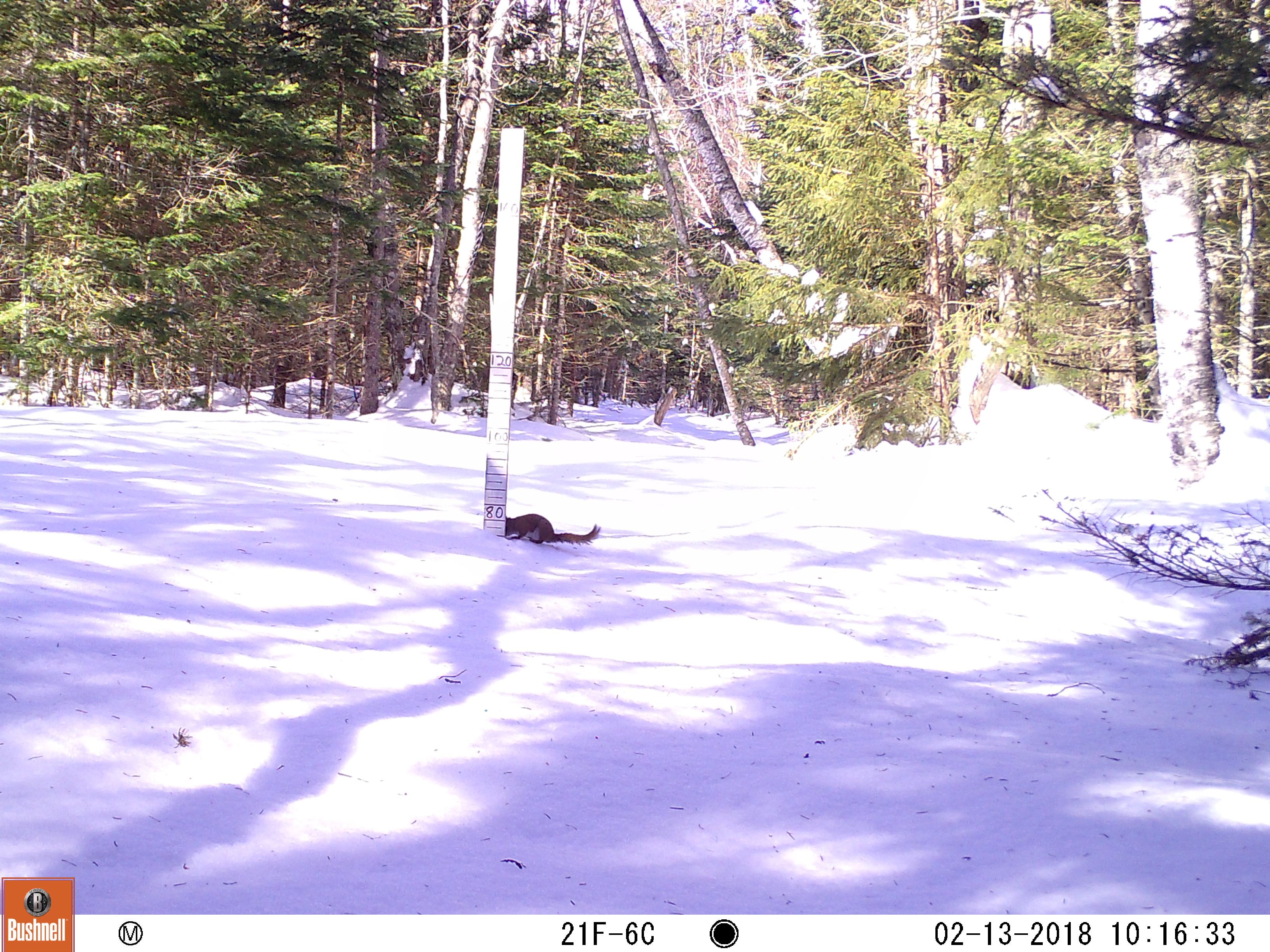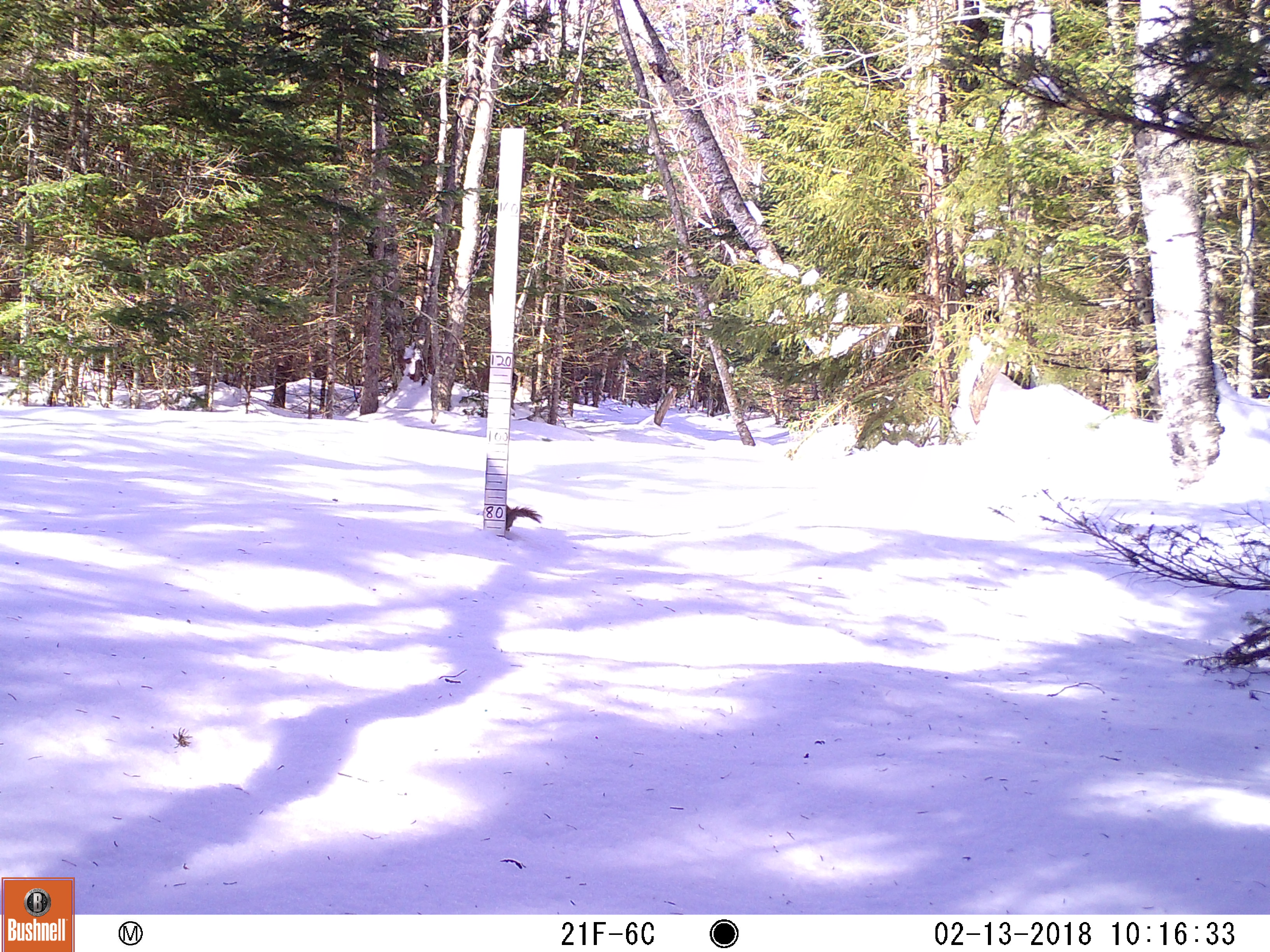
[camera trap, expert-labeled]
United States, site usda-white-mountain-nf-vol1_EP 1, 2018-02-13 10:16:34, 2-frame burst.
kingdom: Animalia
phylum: Chordata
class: Mammalia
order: Rodentia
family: Sciuridae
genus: Tamiasciurus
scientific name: Tamiasciurus hudsonicus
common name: red squirrel